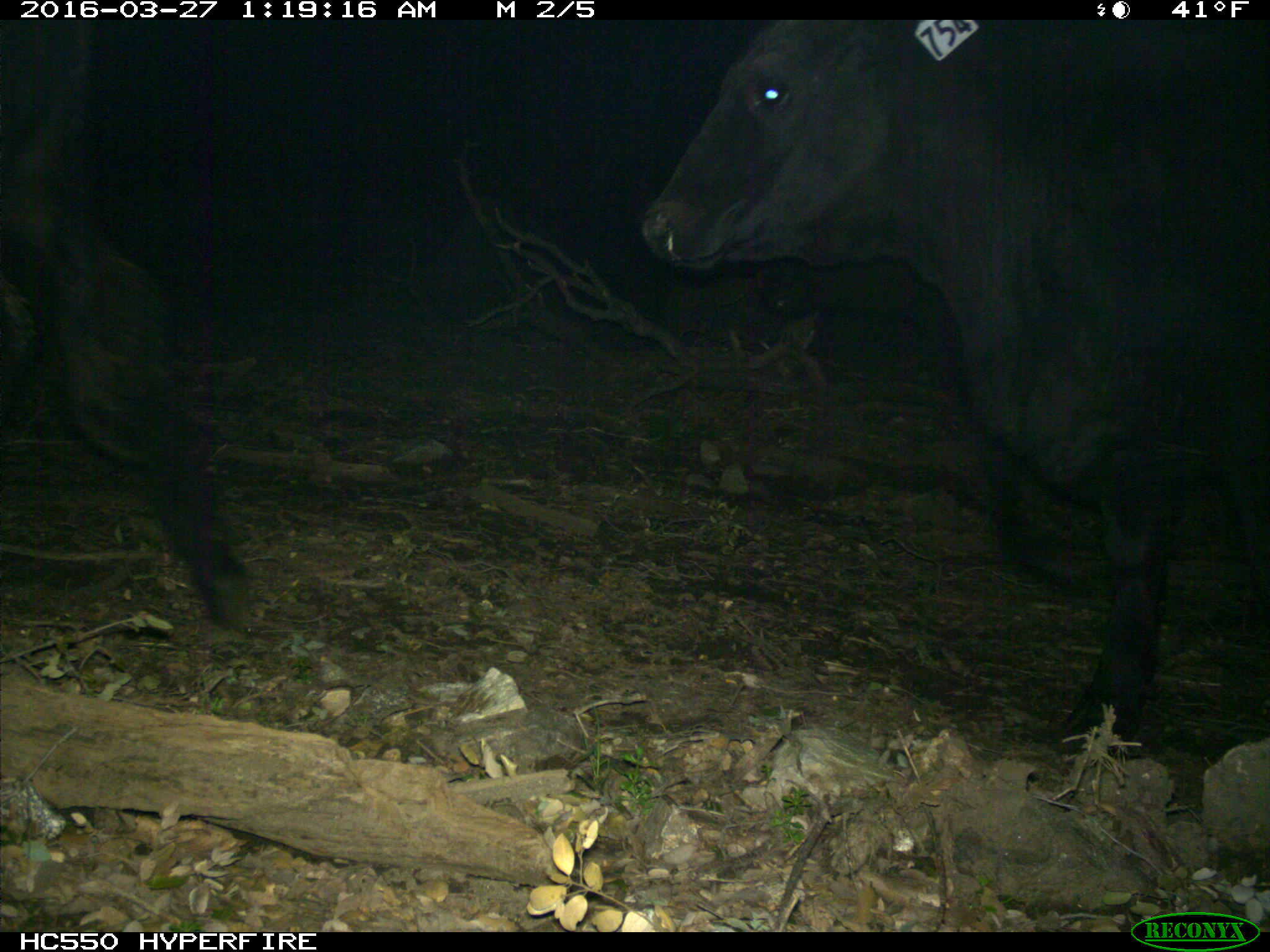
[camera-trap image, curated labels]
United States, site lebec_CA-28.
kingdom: Animalia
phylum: Chordata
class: Mammalia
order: Artiodactyla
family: Bovidae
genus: Bos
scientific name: Bos taurus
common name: domestic cow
Bos taurus (domestic cow).